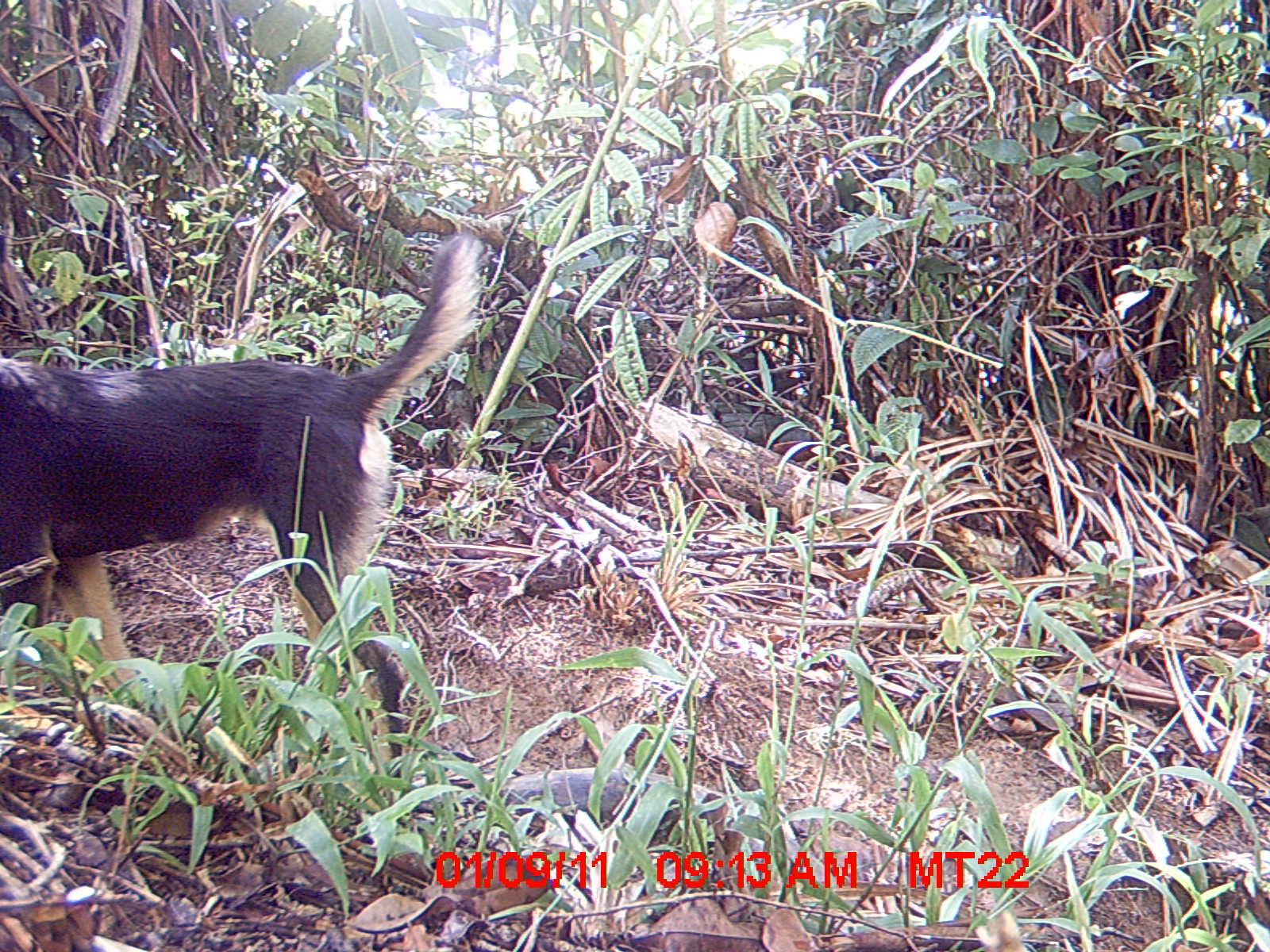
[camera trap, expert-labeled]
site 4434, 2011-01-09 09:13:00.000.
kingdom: Animalia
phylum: Chordata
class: Mammalia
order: Carnivora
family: Canidae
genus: Canis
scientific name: Canis familiaris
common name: domestic dog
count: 1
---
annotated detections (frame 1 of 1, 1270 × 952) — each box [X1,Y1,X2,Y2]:
canis familiaris: [0,227,496,779]